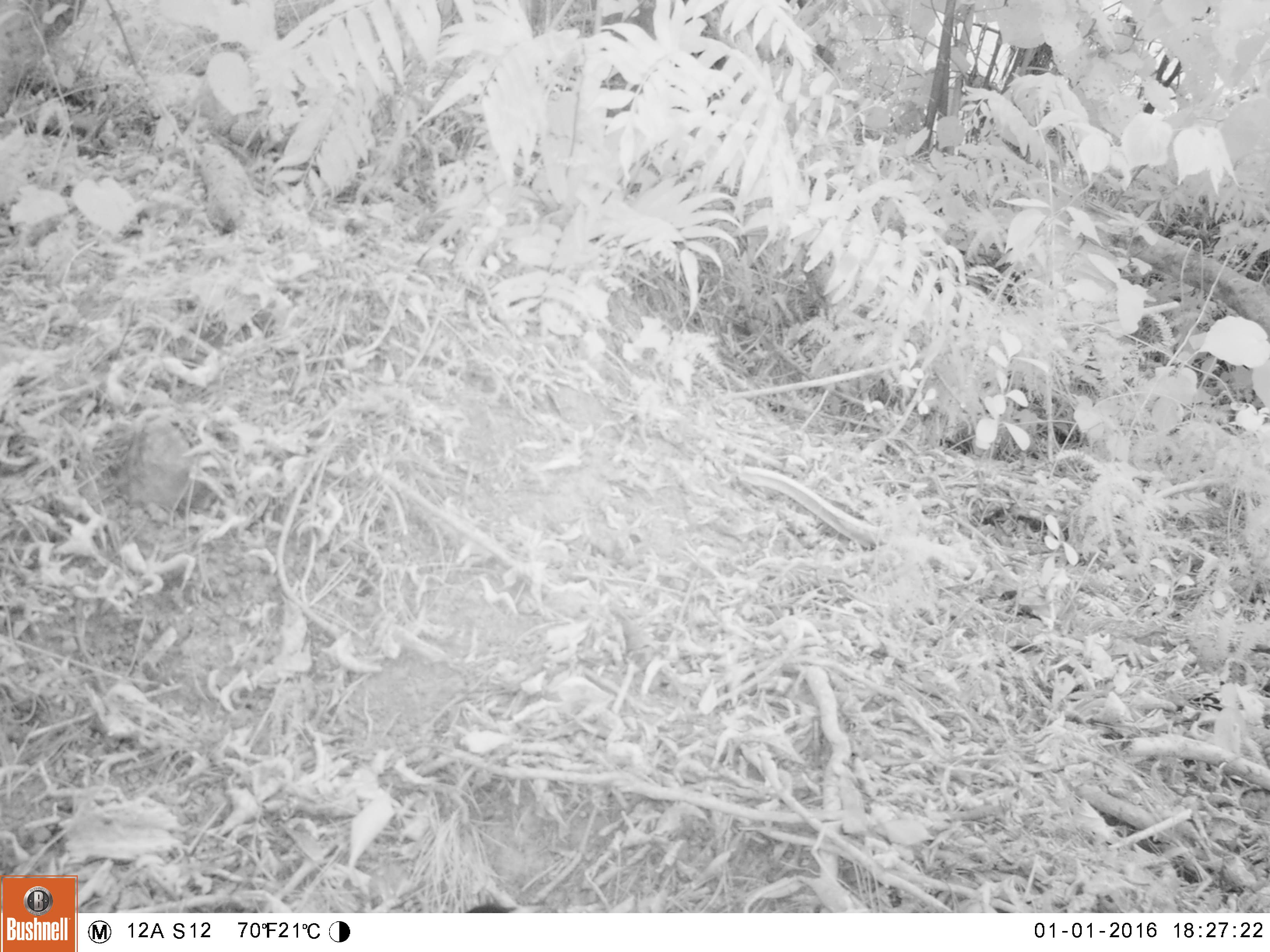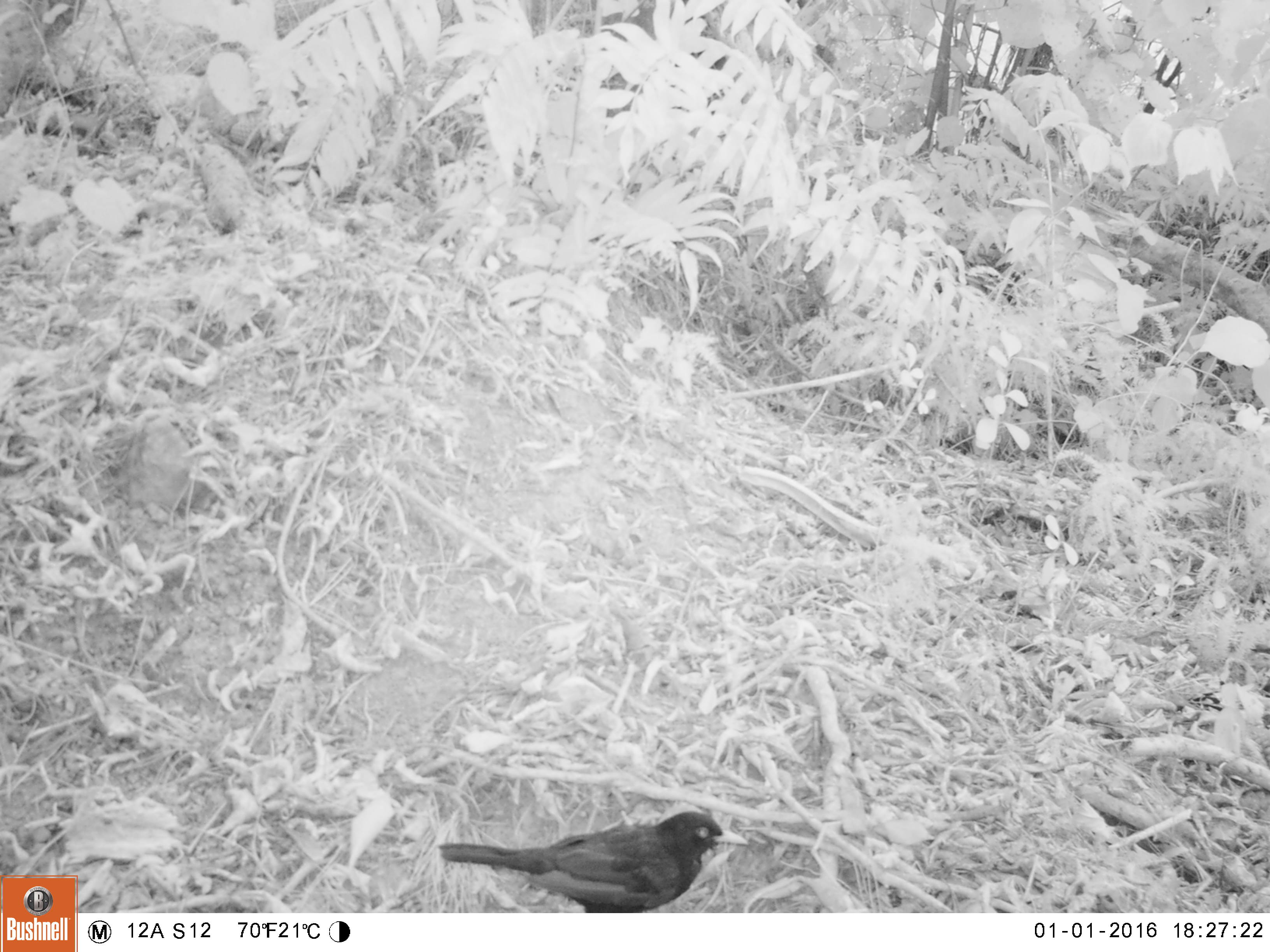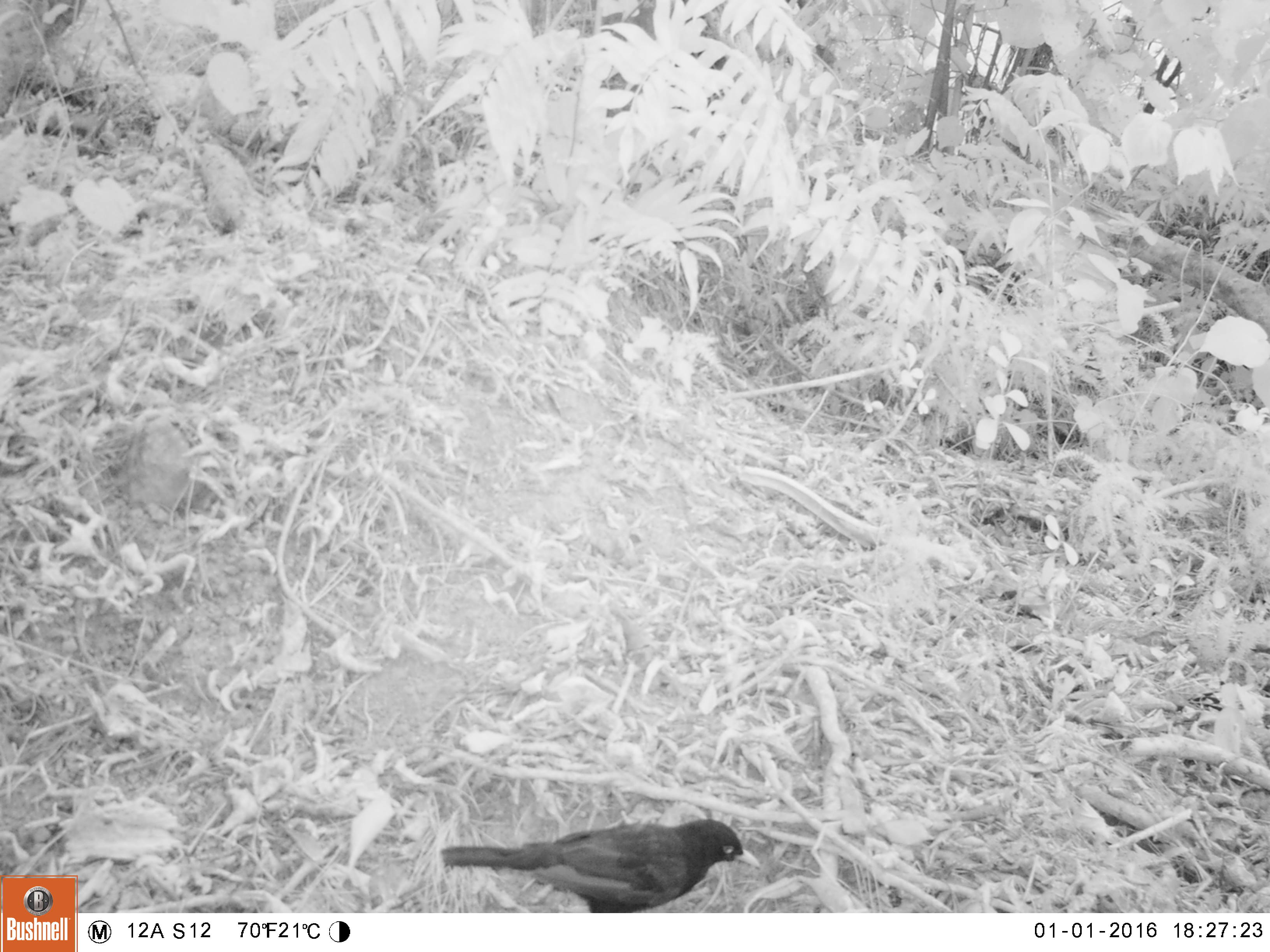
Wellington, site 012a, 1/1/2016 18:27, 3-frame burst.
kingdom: Animalia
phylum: Chordata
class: Aves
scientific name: Aves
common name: bird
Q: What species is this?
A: Bird (Aves).